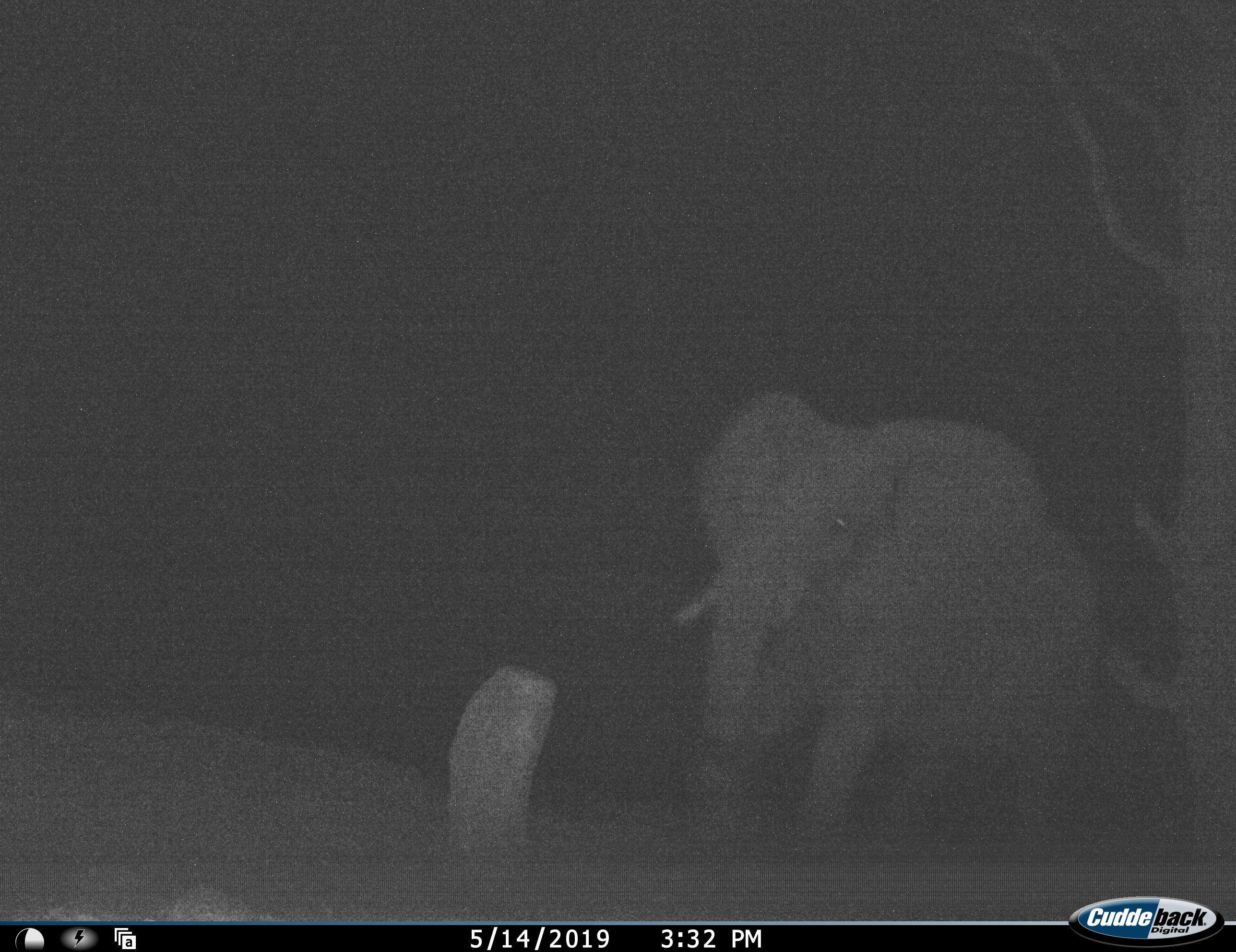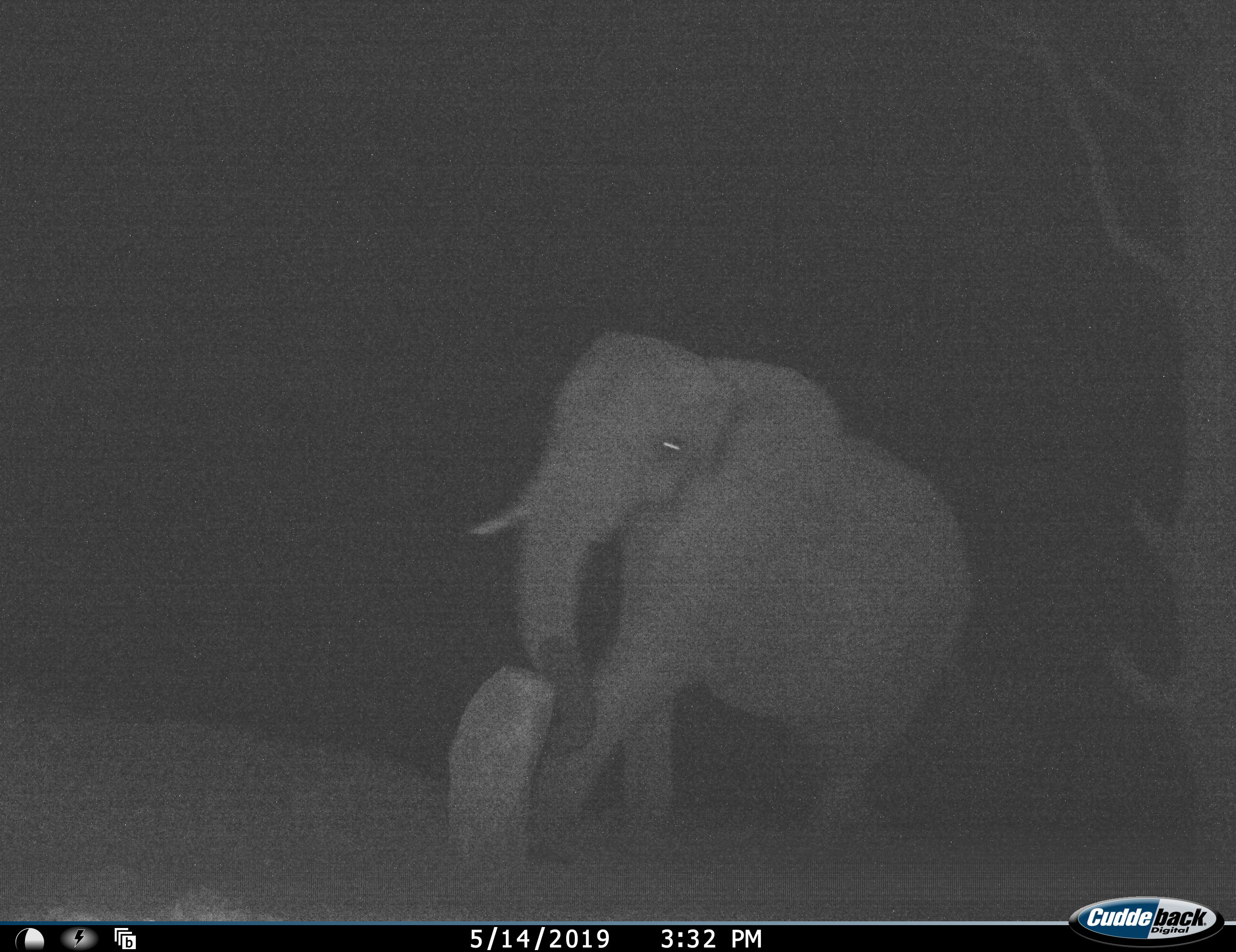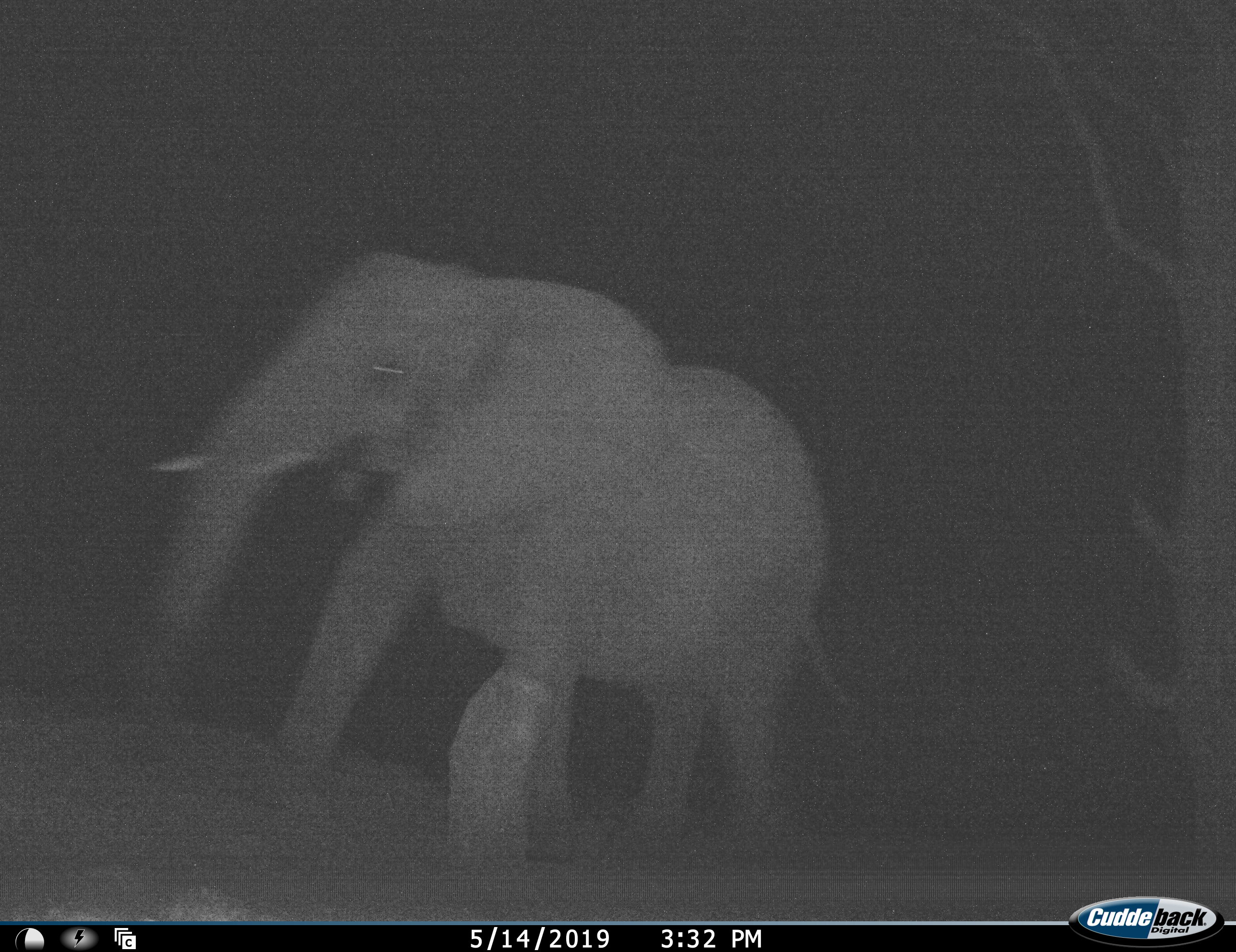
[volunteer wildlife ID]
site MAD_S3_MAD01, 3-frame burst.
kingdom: Animalia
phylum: Chordata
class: Mammalia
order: Proboscidea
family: Elephantidae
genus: Loxodonta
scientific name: Loxodonta africana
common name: african bush elephant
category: elephant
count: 1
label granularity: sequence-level